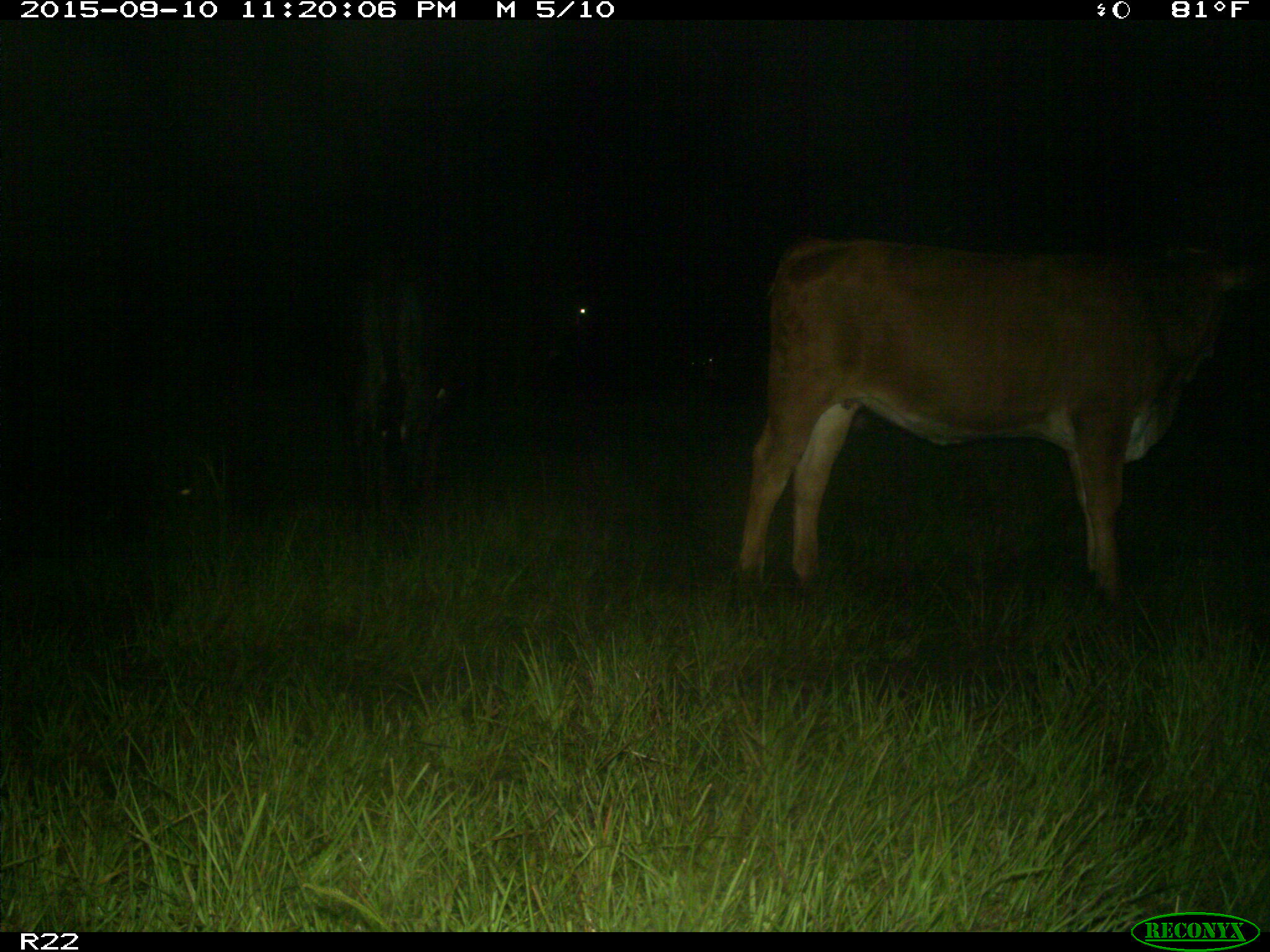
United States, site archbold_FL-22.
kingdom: Animalia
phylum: Chordata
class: Mammalia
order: Artiodactyla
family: Bovidae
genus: Bos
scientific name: Bos taurus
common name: domestic cow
Bos taurus (domestic cow).